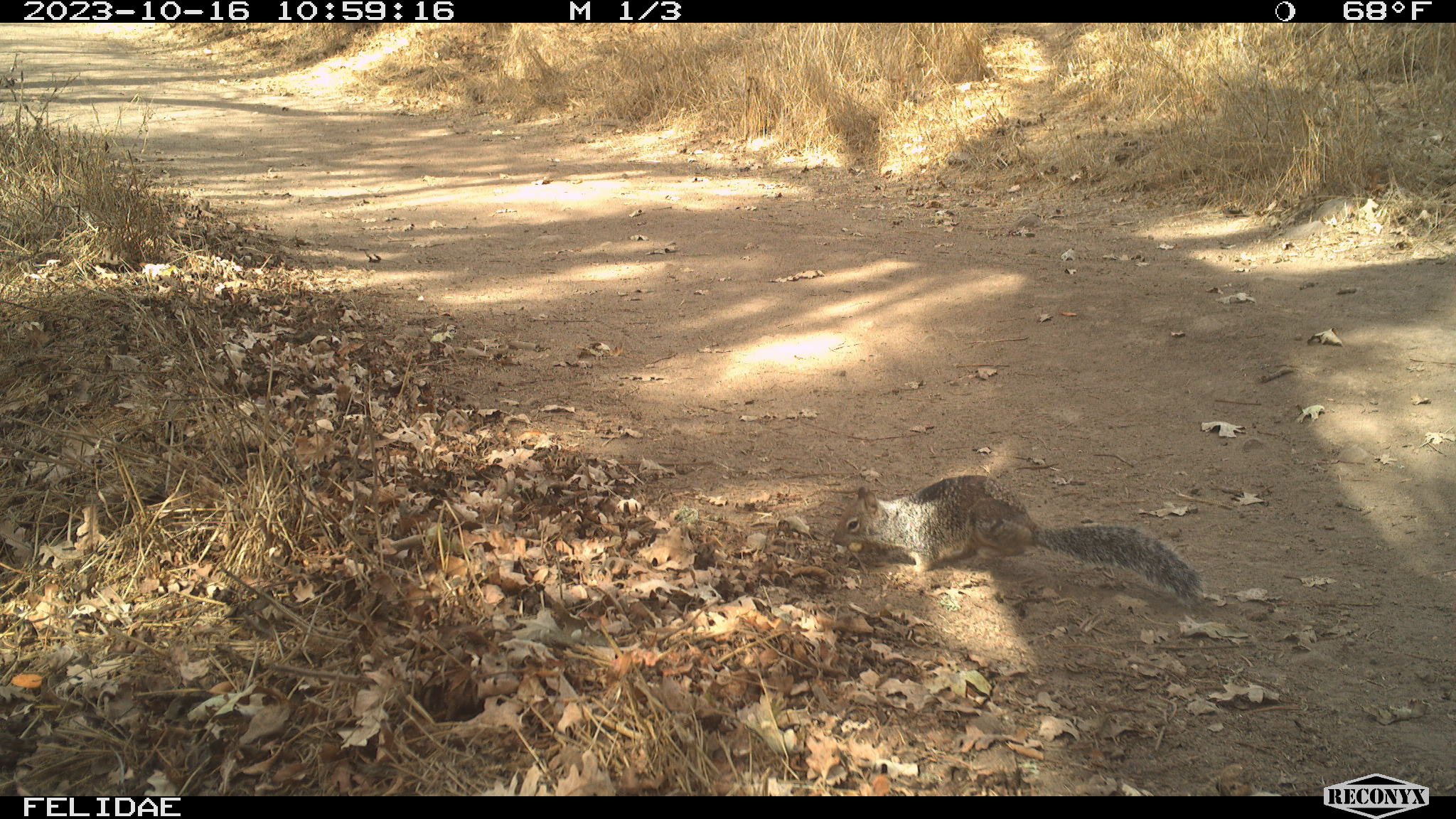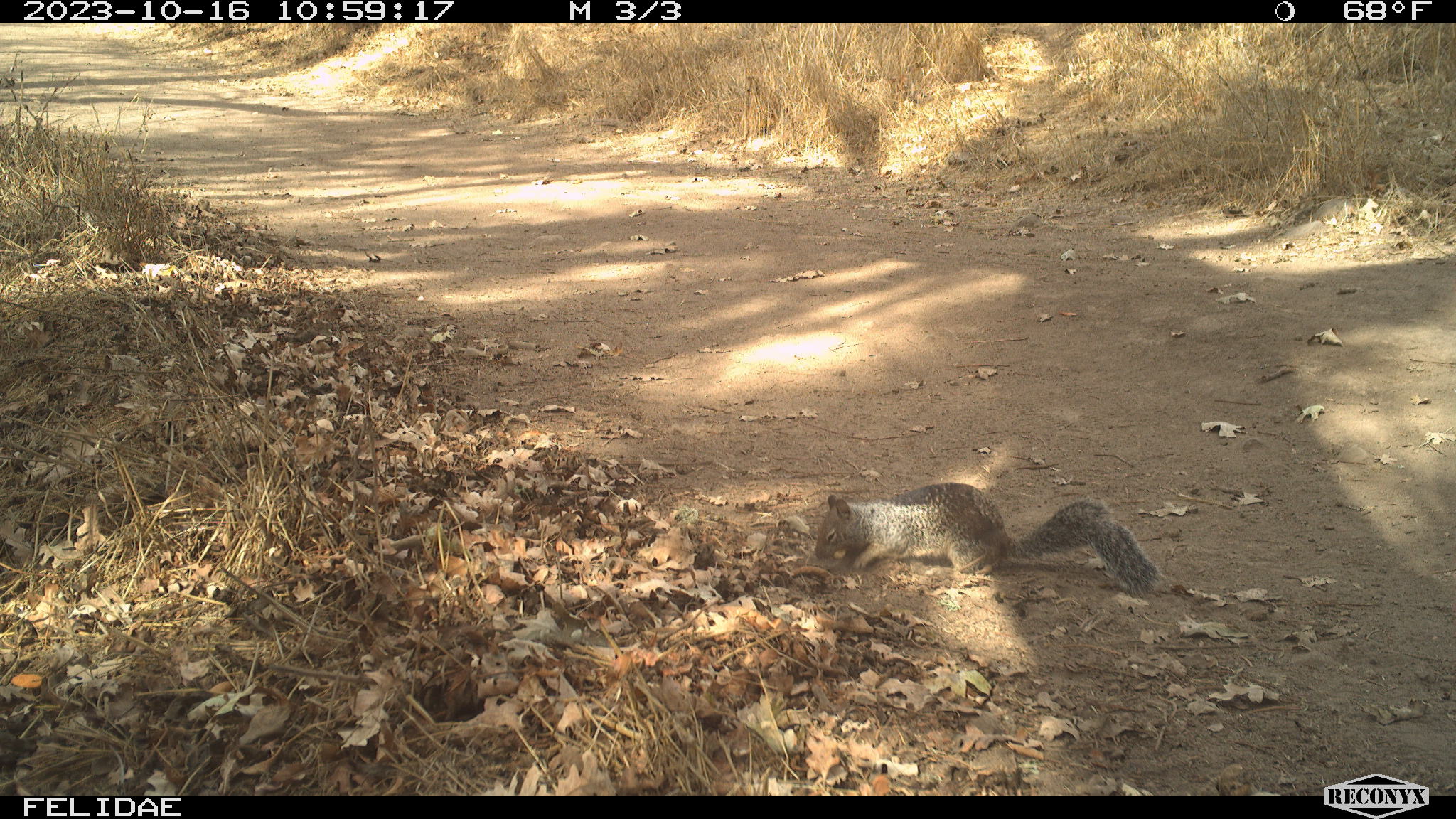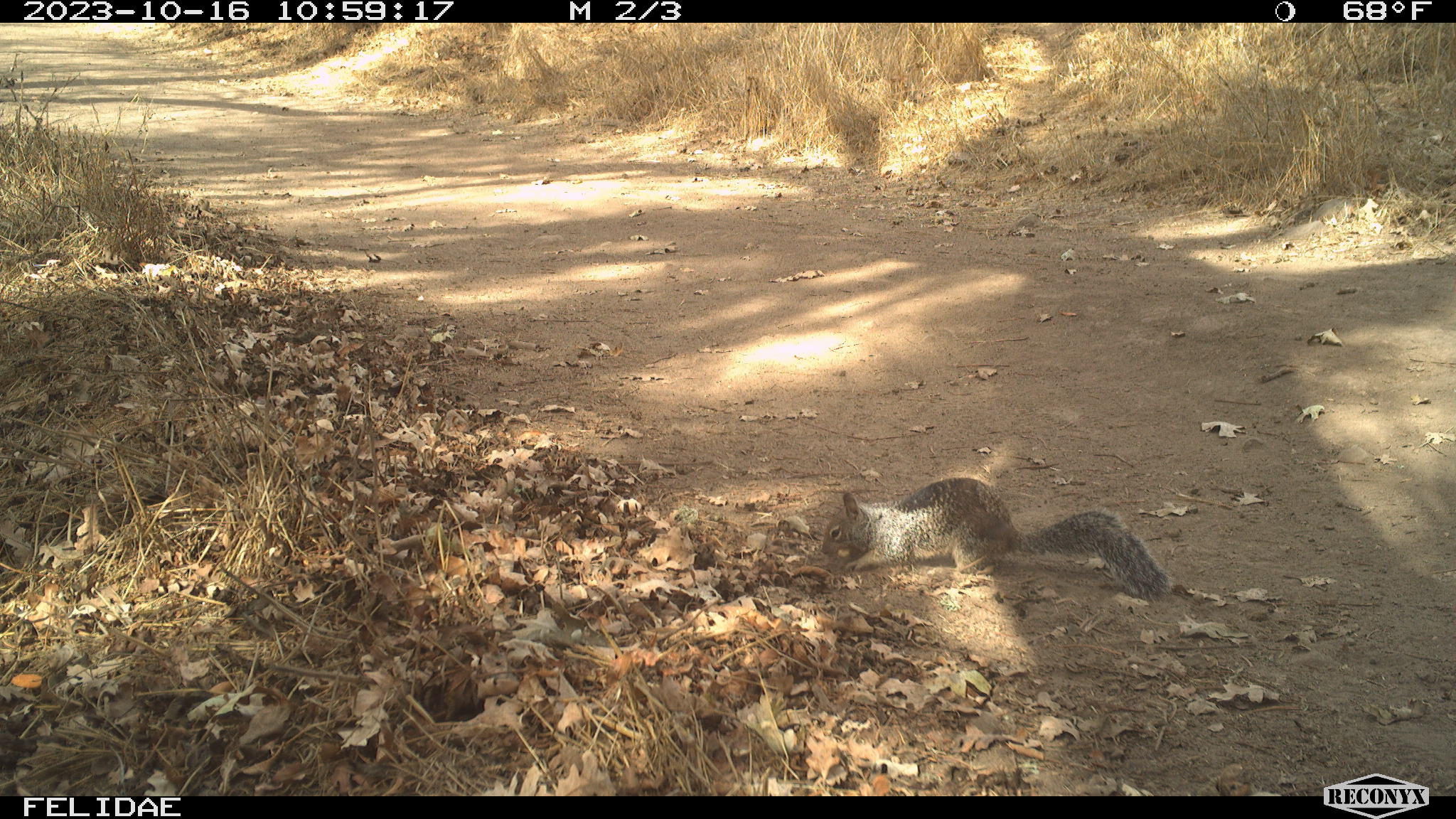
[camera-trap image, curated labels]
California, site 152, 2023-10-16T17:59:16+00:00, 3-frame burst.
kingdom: Animalia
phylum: Chordata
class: Mammalia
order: Rodentia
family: Sciuridae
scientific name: Sciuridae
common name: squirrel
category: unknown squirrel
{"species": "unknown squirrel (squirrel) (Sciuridae)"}